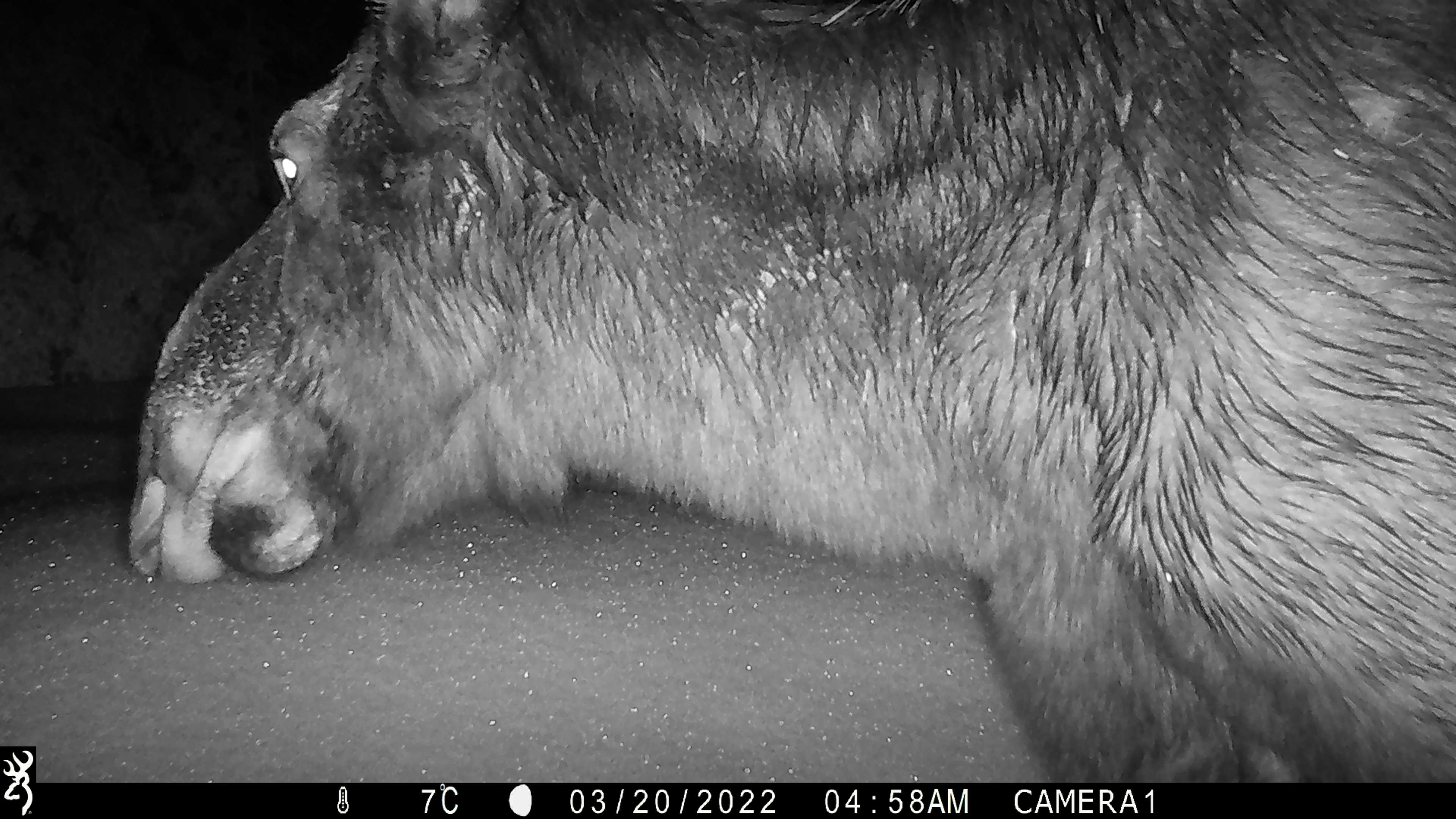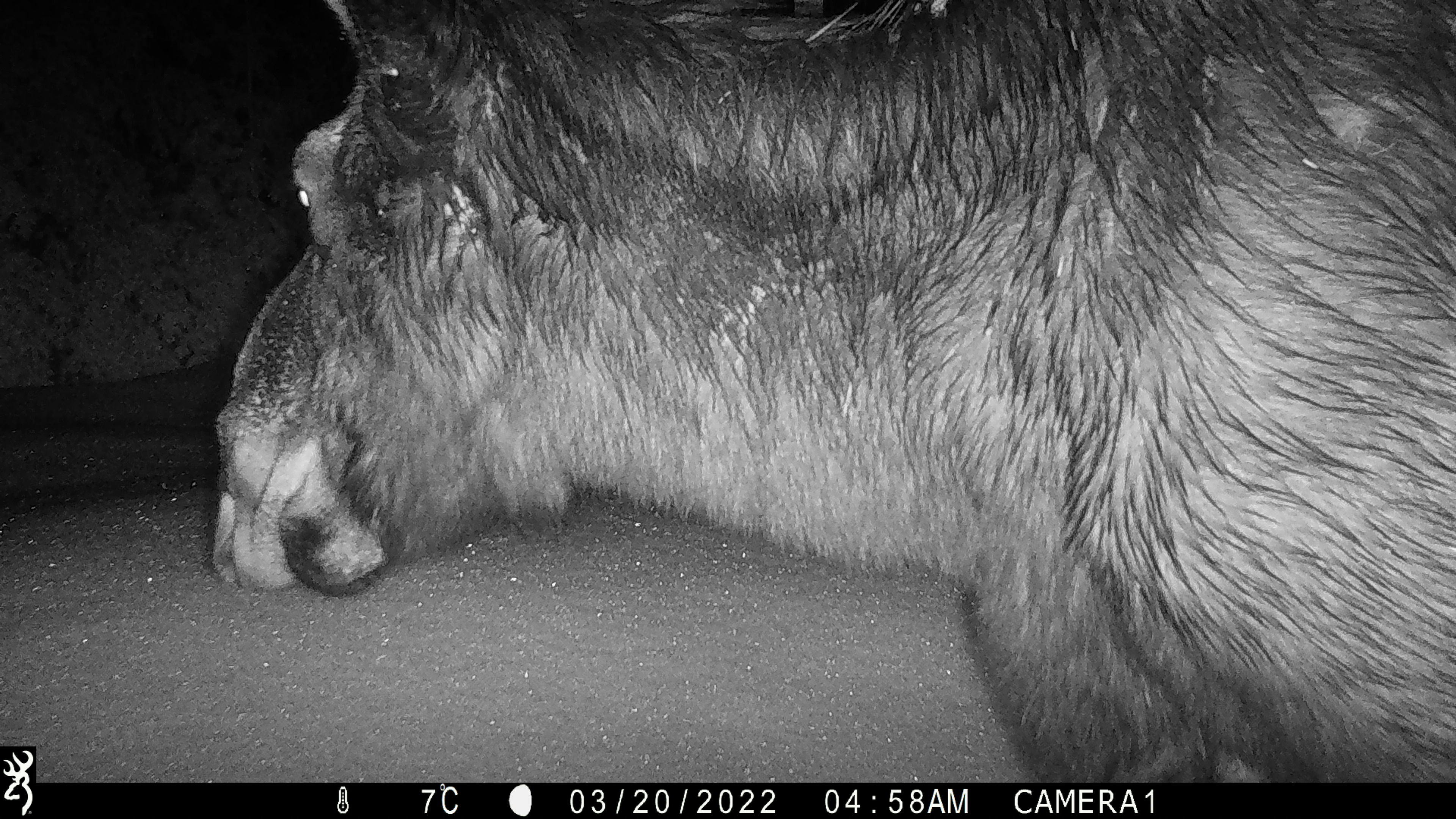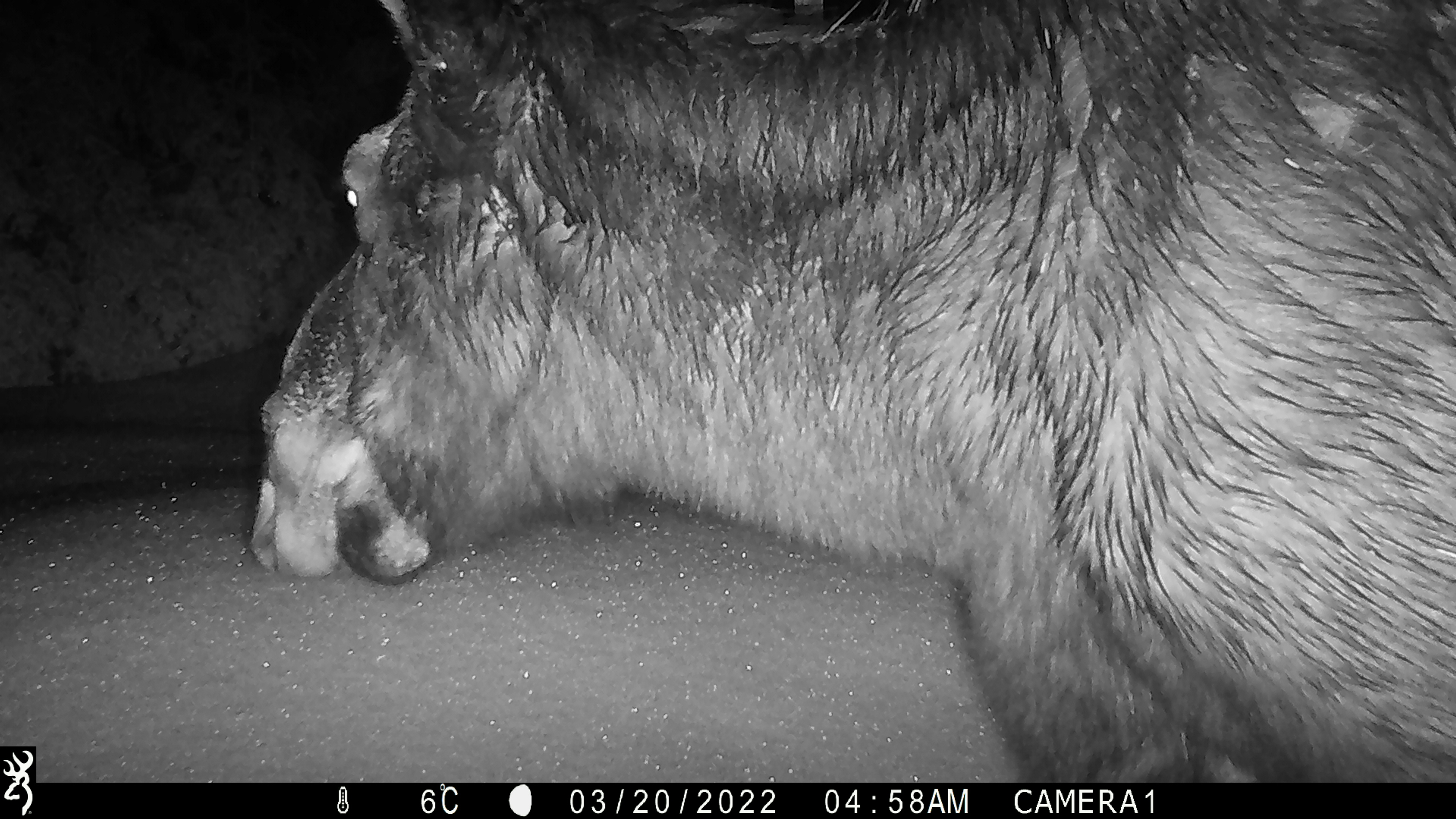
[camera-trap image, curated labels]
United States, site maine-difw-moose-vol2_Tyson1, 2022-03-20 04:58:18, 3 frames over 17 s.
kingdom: Animalia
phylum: Chordata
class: Mammalia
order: Artiodactyla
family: Cervidae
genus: Alces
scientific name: Alces alces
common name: moose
Moose (Alces alces).